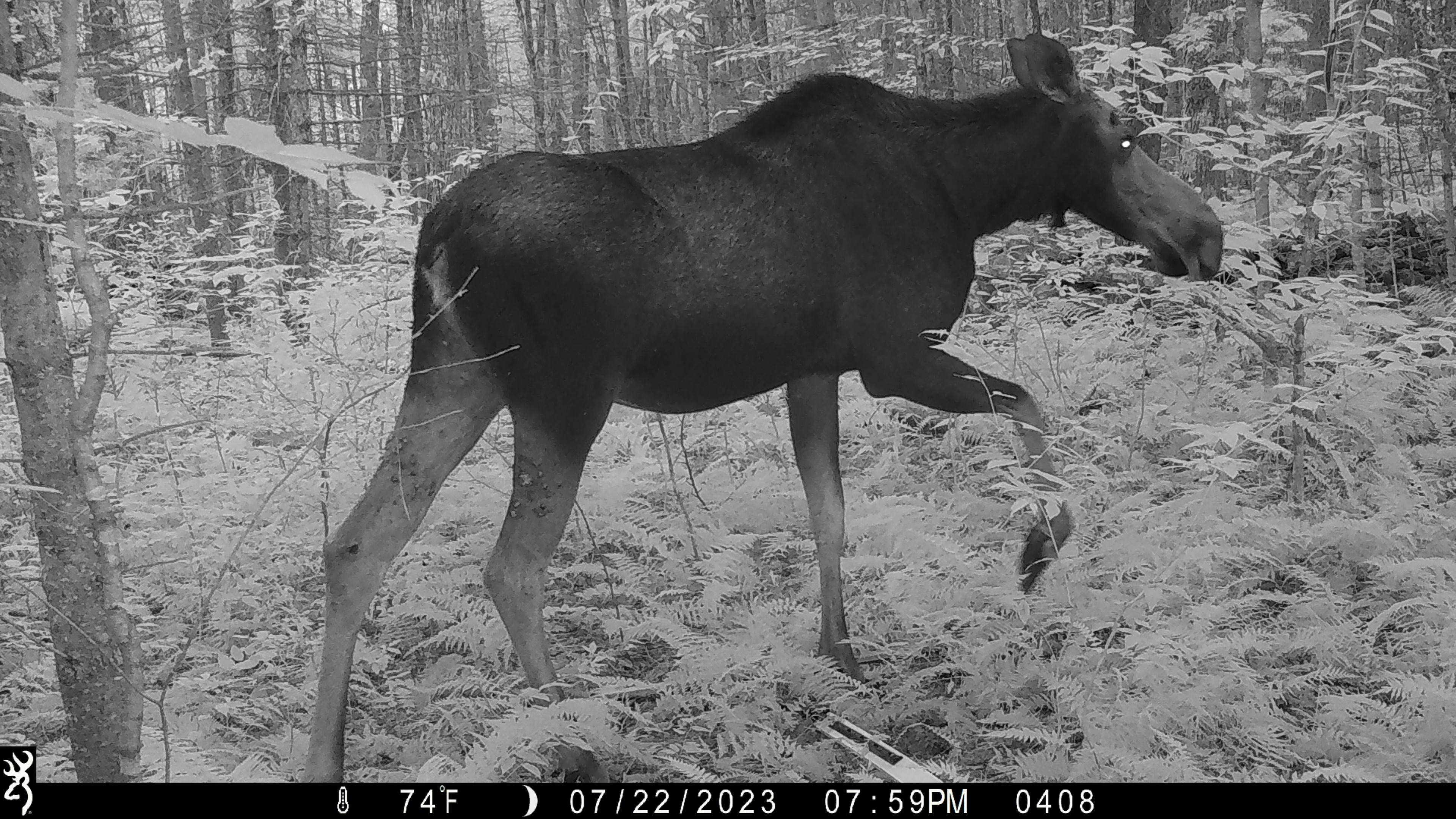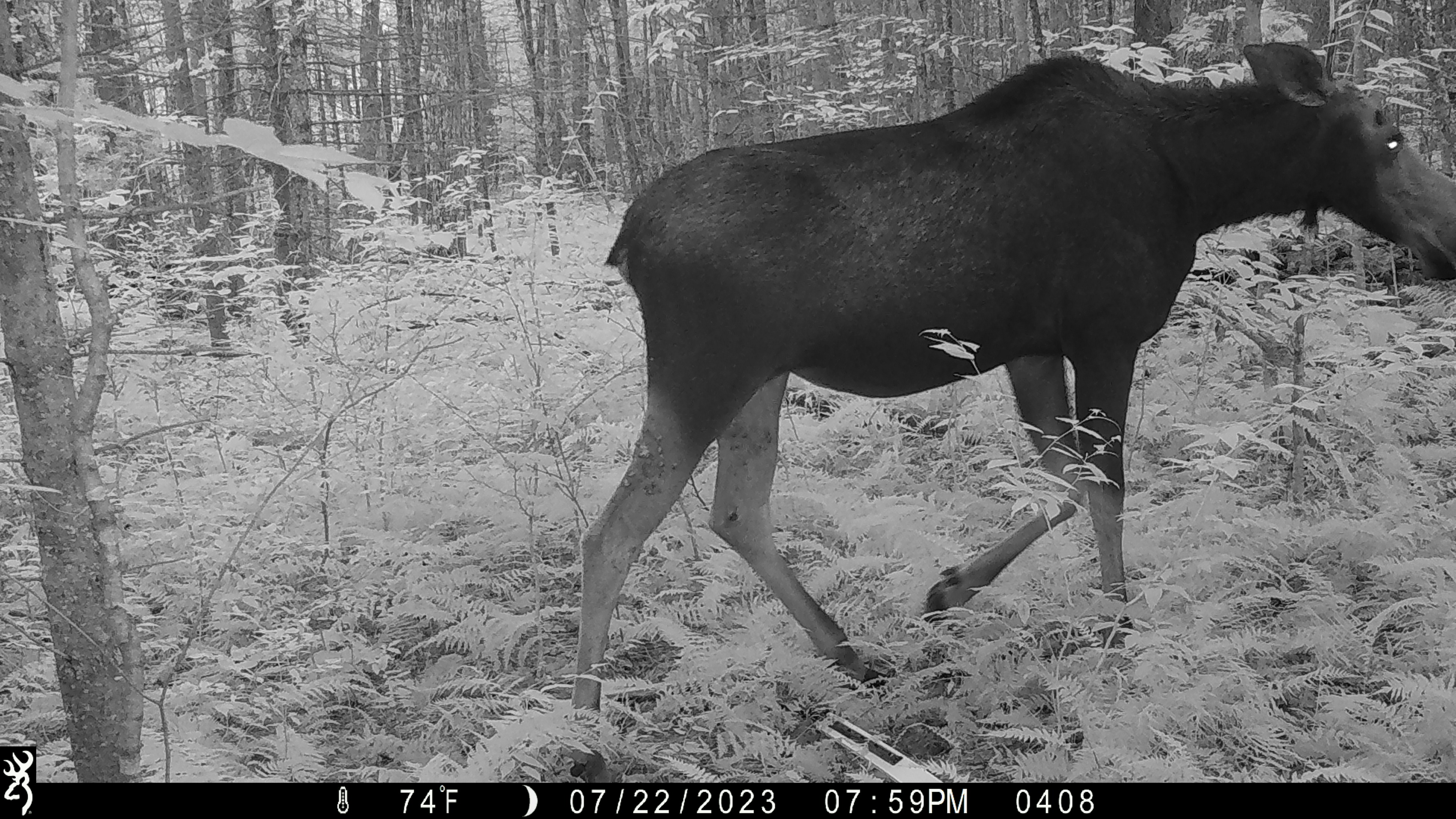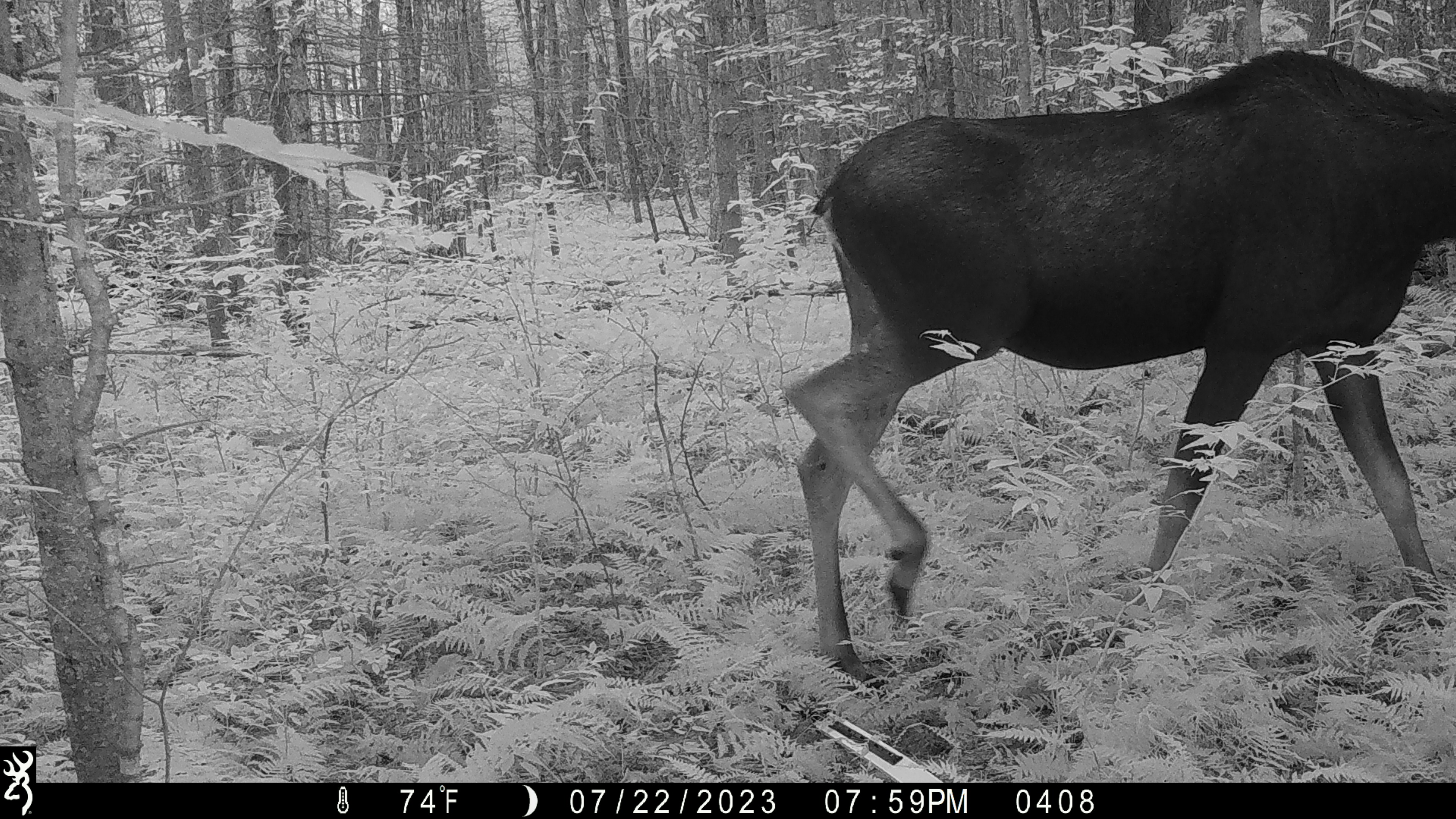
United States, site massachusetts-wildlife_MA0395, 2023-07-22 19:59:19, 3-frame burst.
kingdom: Animalia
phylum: Chordata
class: Mammalia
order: Artiodactyla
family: Cervidae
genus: Alces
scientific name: Alces alces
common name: moose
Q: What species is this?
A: Moose (Alces alces).